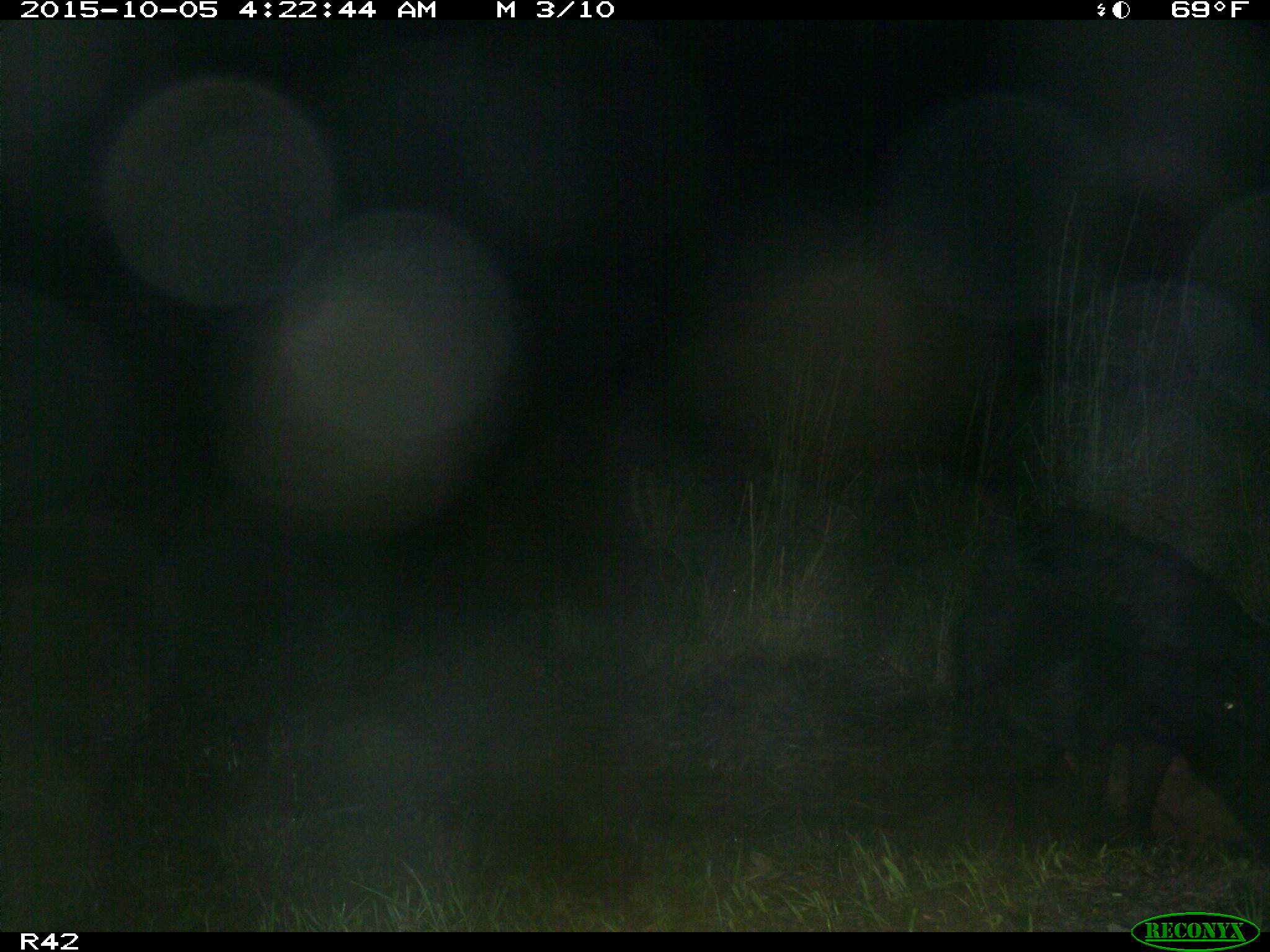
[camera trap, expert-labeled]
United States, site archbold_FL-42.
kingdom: Animalia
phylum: Chordata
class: Mammalia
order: Artiodactyla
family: Suidae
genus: Sus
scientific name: Sus scrofa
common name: wild boar